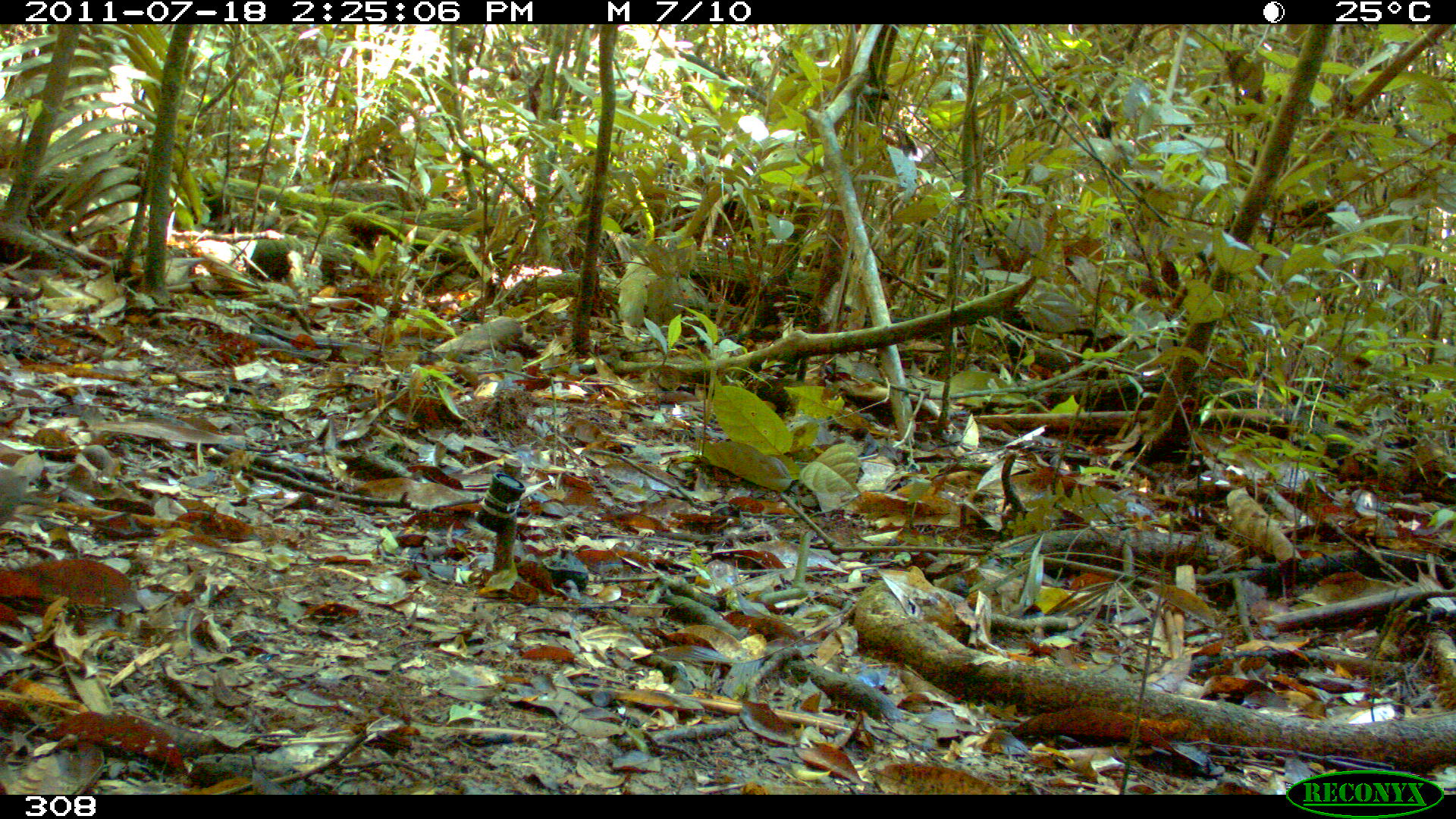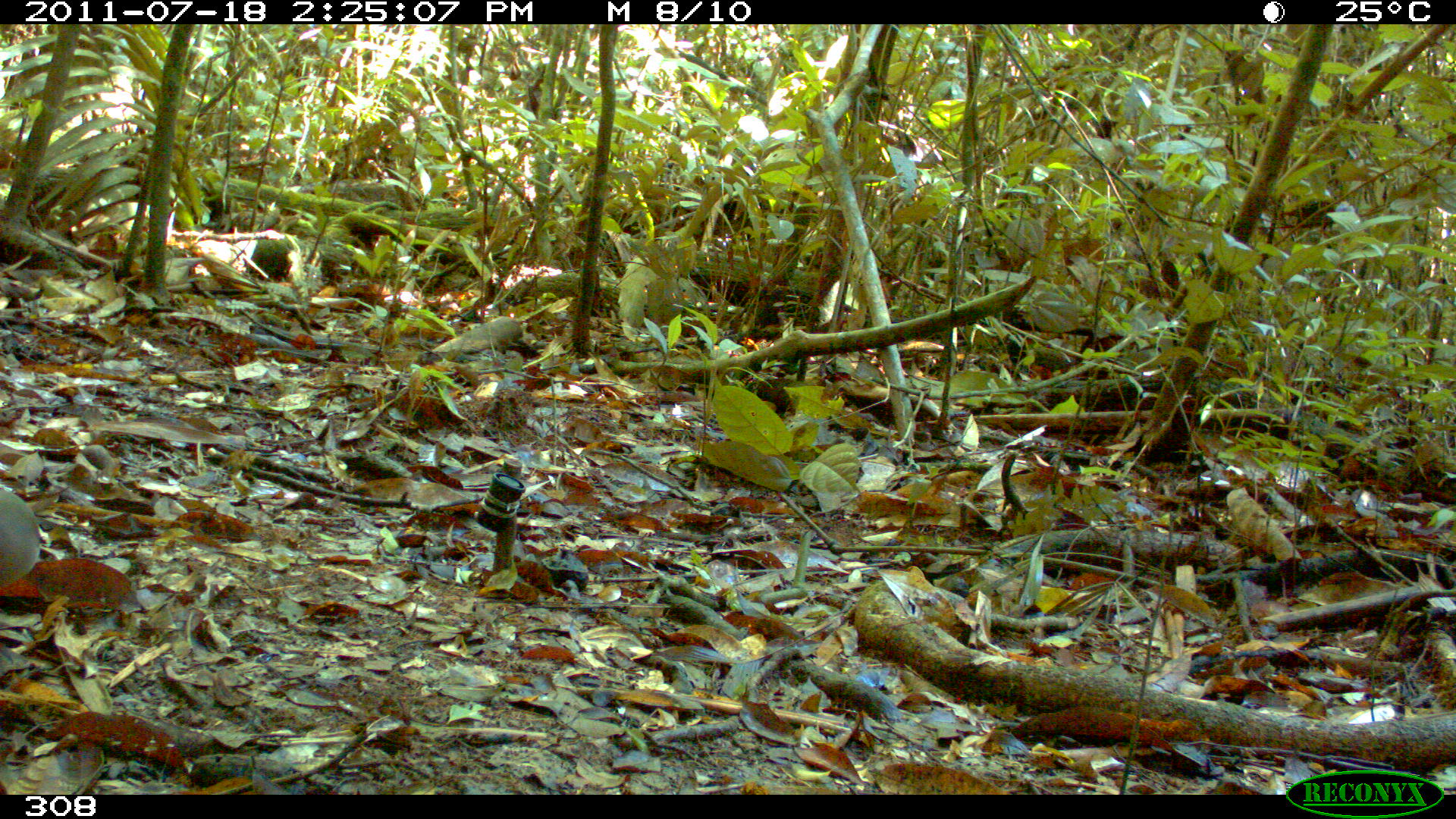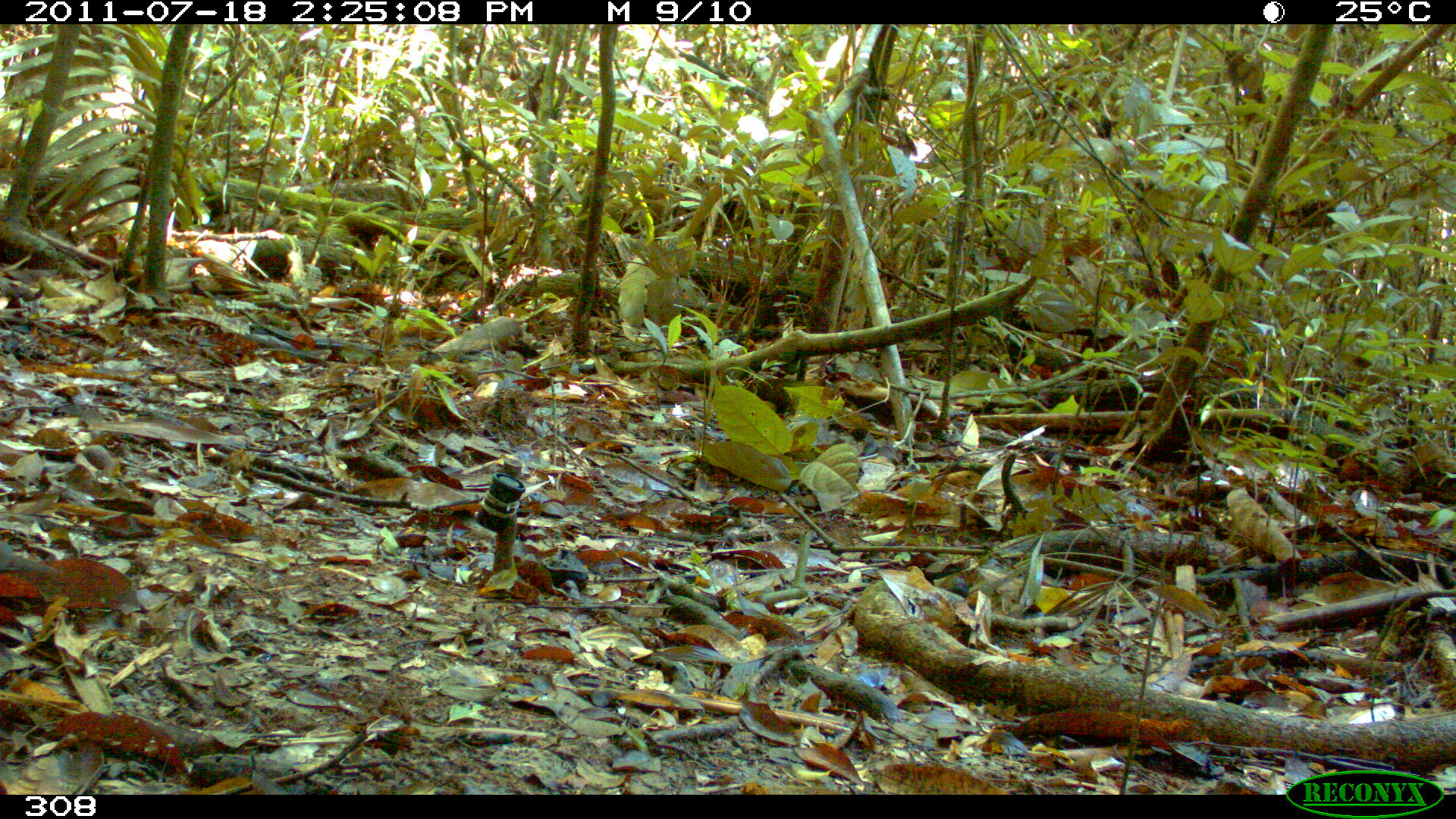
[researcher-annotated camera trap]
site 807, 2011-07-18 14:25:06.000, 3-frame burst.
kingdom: Animalia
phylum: Chordata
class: Aves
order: Columbiformes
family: Columbidae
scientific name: Columbidae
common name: dove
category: paloma